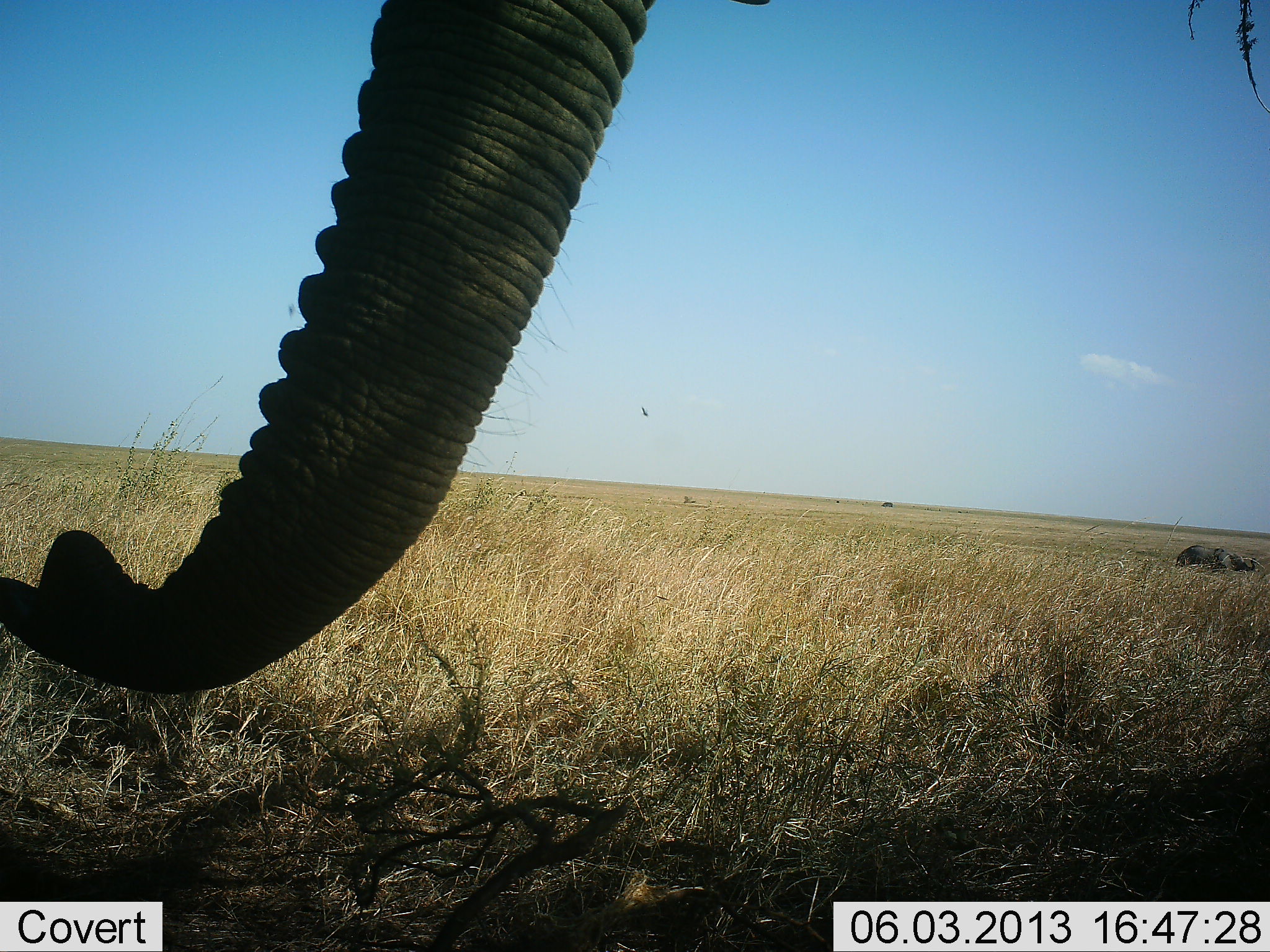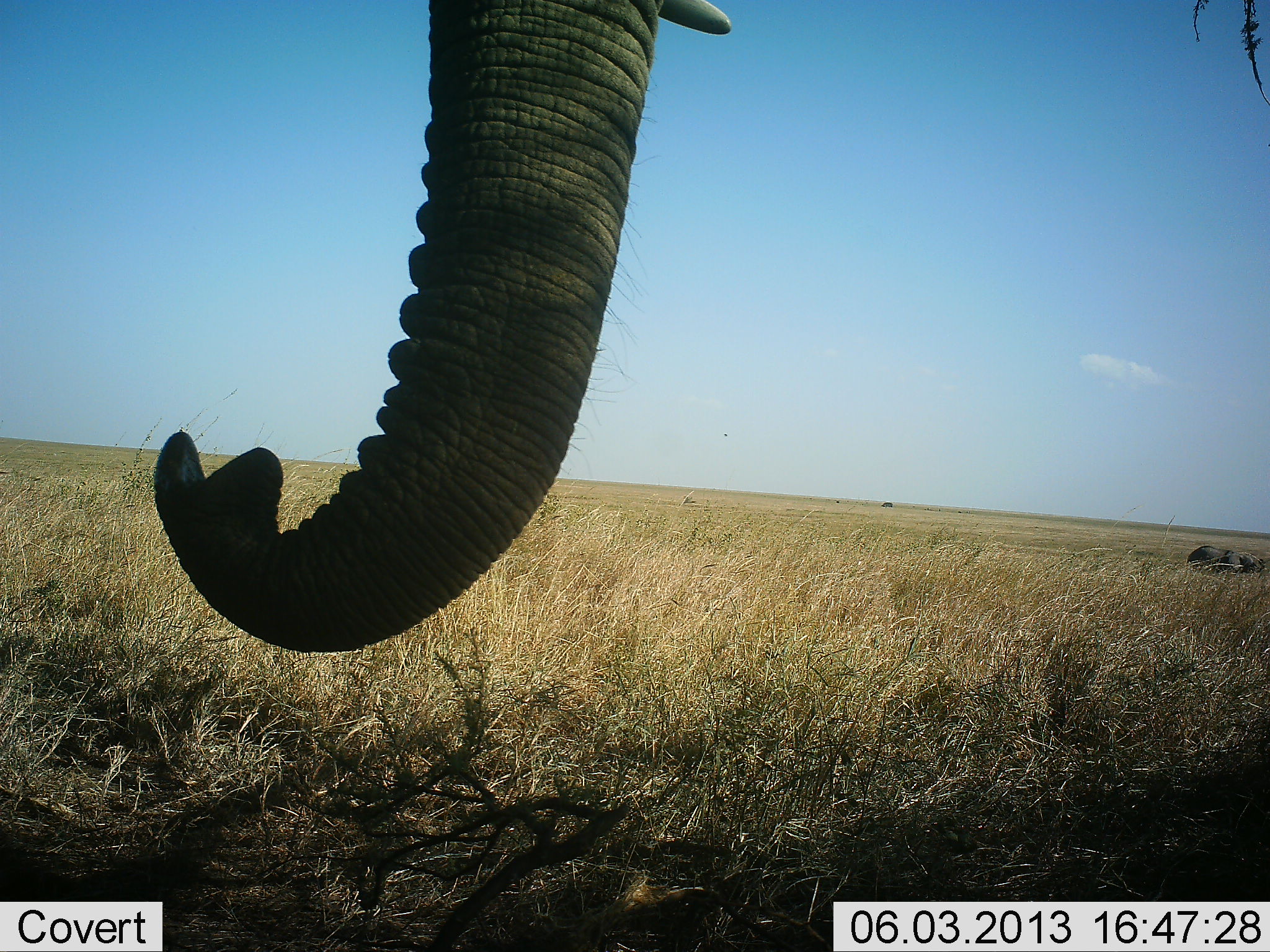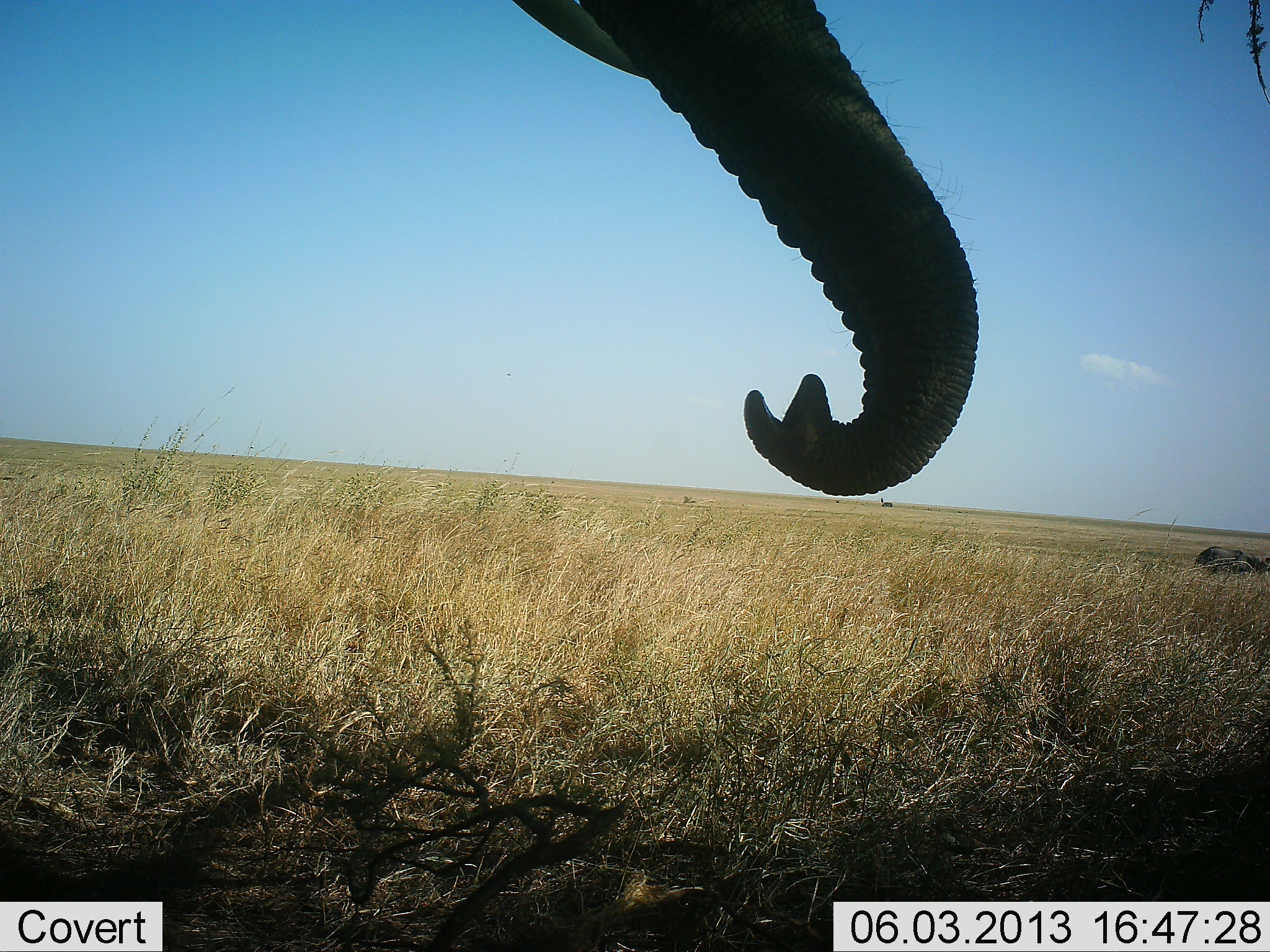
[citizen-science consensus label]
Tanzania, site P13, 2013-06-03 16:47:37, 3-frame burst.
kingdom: Animalia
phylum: Chordata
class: Mammalia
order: Proboscidea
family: Elephantidae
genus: Loxodonta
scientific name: Loxodonta africana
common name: african bush elephant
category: elephant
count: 1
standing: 82%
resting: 0%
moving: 55%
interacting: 0%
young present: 9%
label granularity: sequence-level